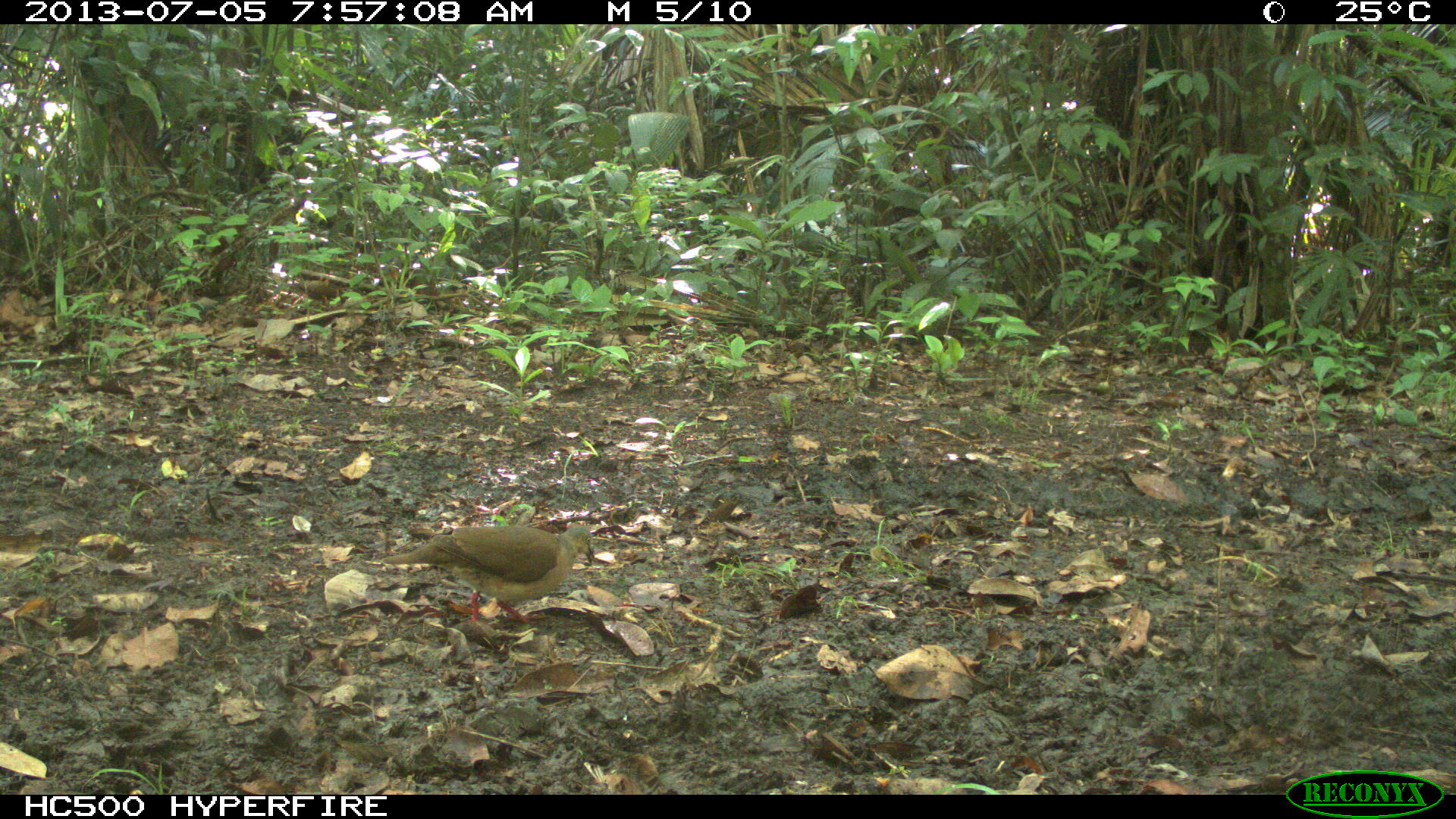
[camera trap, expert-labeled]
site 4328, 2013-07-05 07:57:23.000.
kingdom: Animalia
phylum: Chordata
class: Aves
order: Columbiformes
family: Columbidae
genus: Leptotila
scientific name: Leptotila plumbeiceps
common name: gray-headed dove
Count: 2.